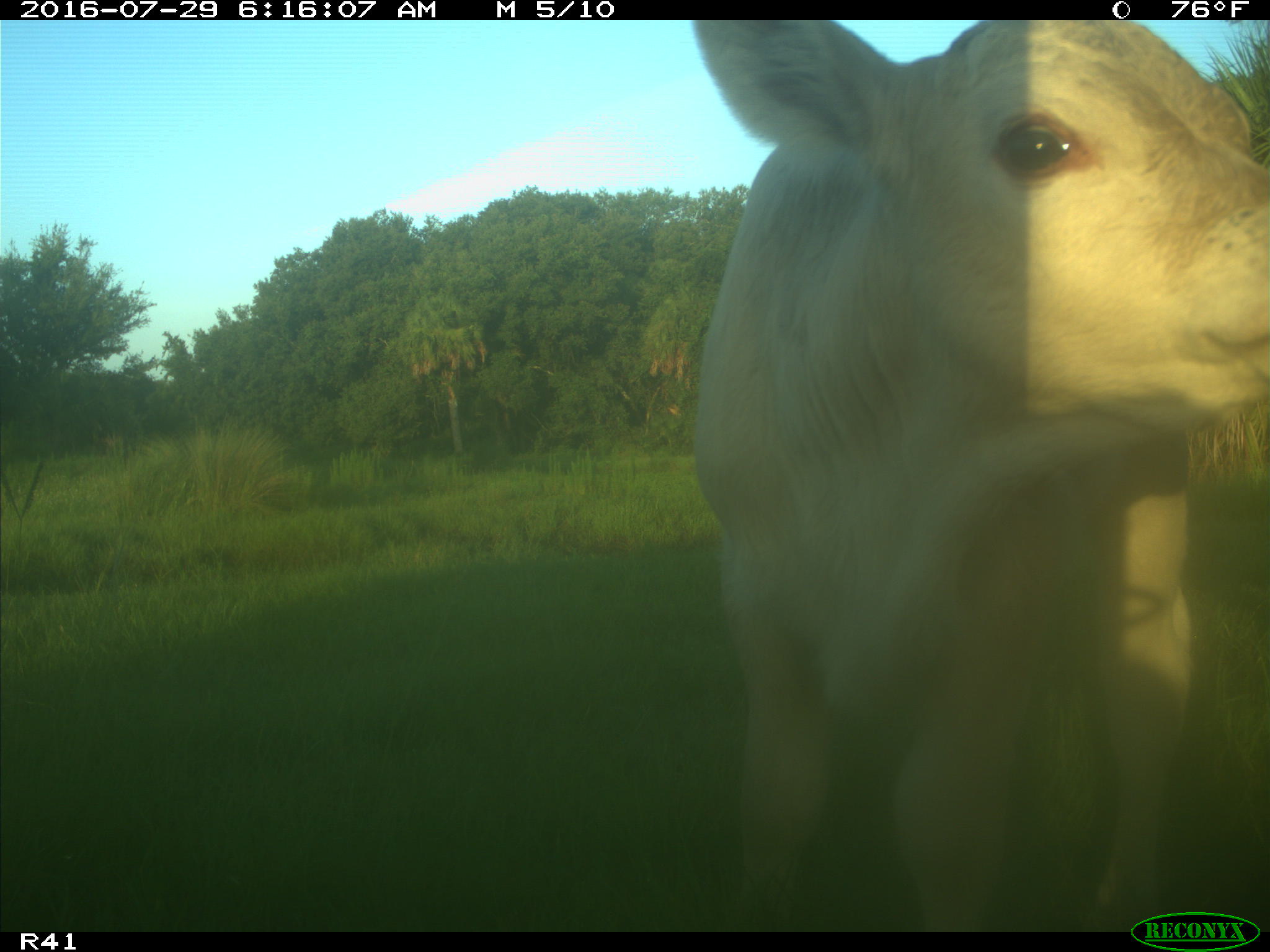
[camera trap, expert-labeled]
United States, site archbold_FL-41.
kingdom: Animalia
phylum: Chordata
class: Mammalia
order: Artiodactyla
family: Bovidae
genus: Bos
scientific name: Bos taurus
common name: domestic cow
Bos taurus (domestic cow).